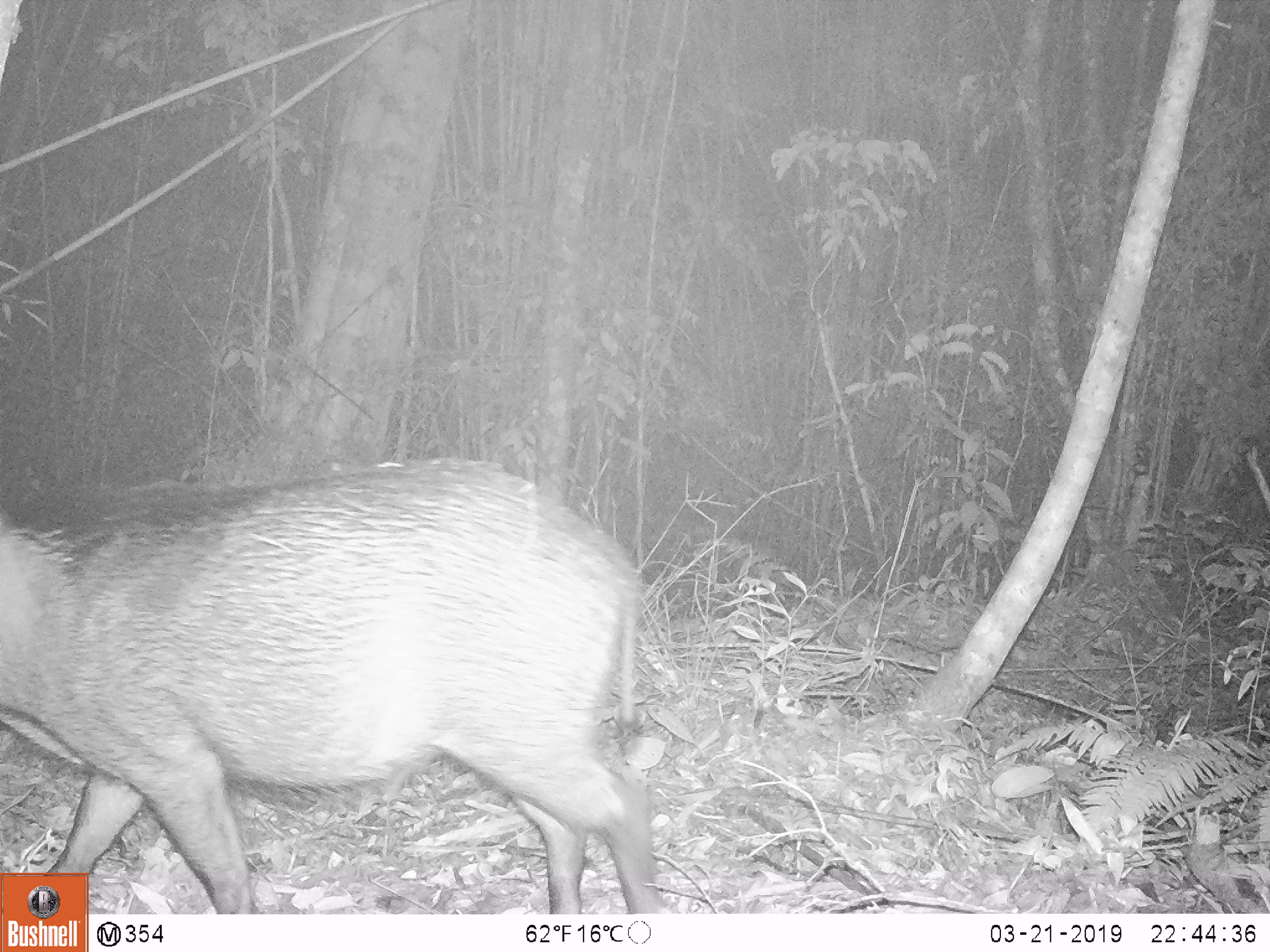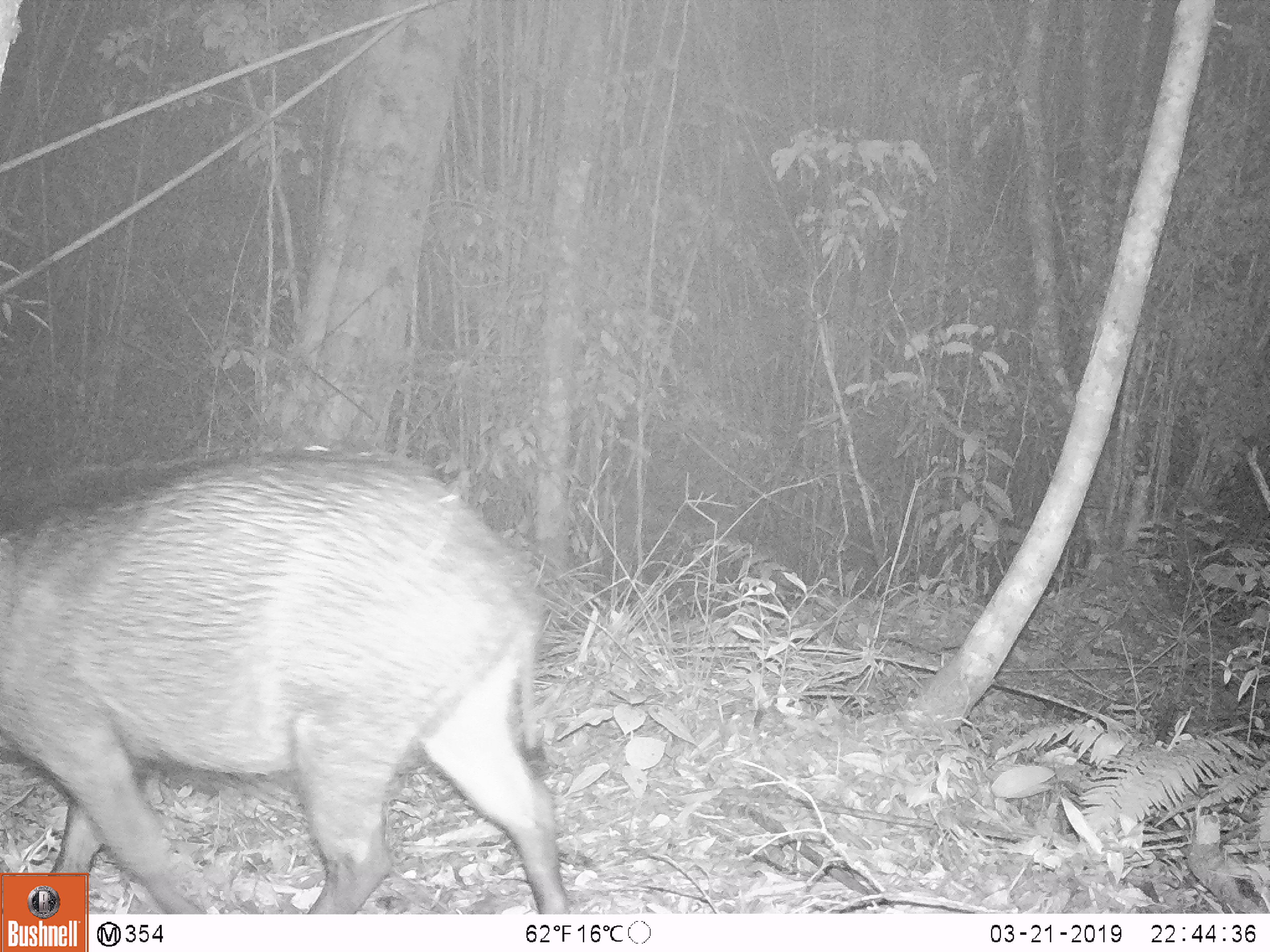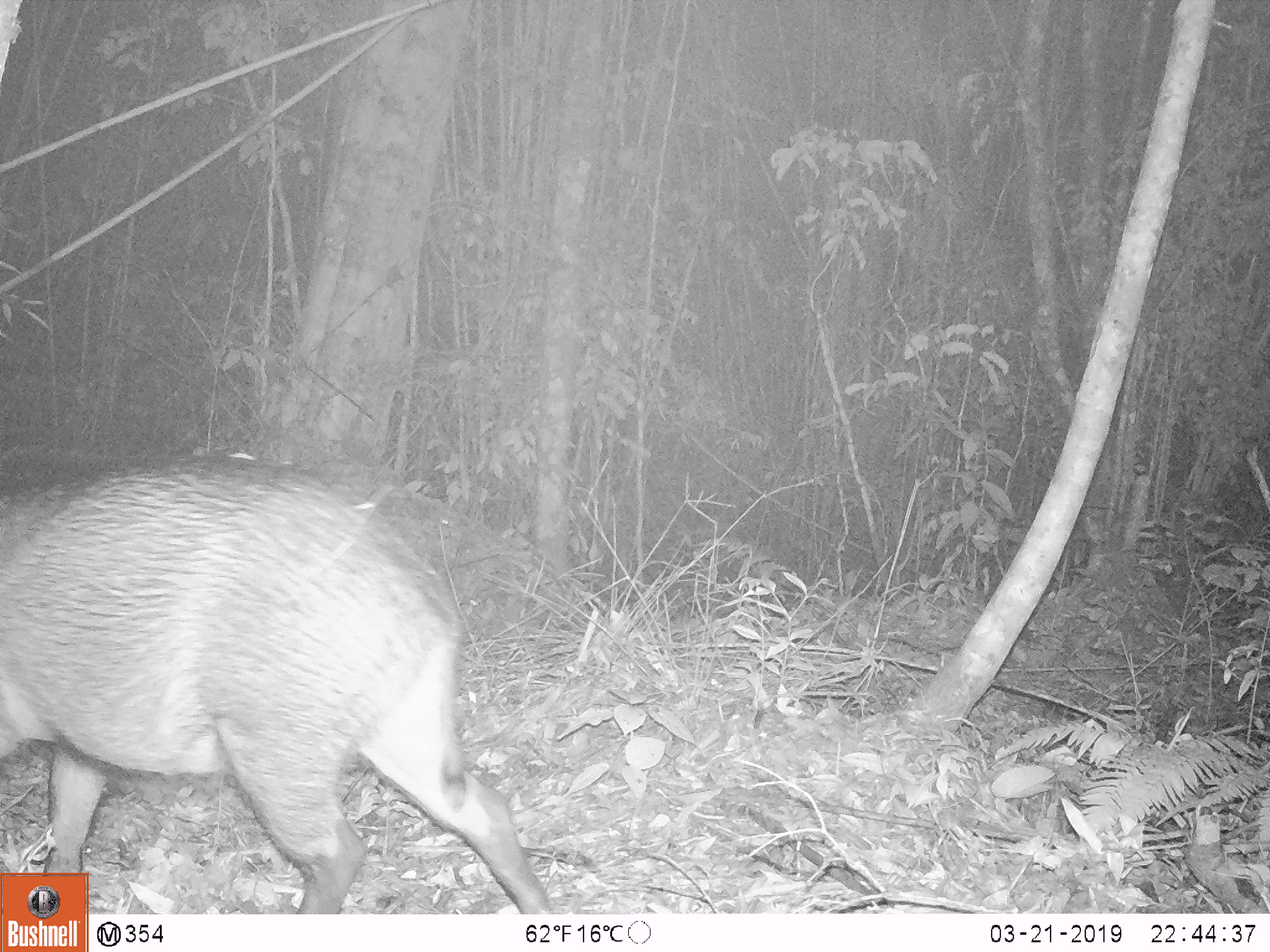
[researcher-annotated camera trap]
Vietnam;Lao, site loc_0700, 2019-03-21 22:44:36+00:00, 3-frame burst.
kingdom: Animalia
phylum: Chordata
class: Mammalia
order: Artiodactyla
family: Suidae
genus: Sus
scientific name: Sus scrofa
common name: eurasian wild pig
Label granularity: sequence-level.